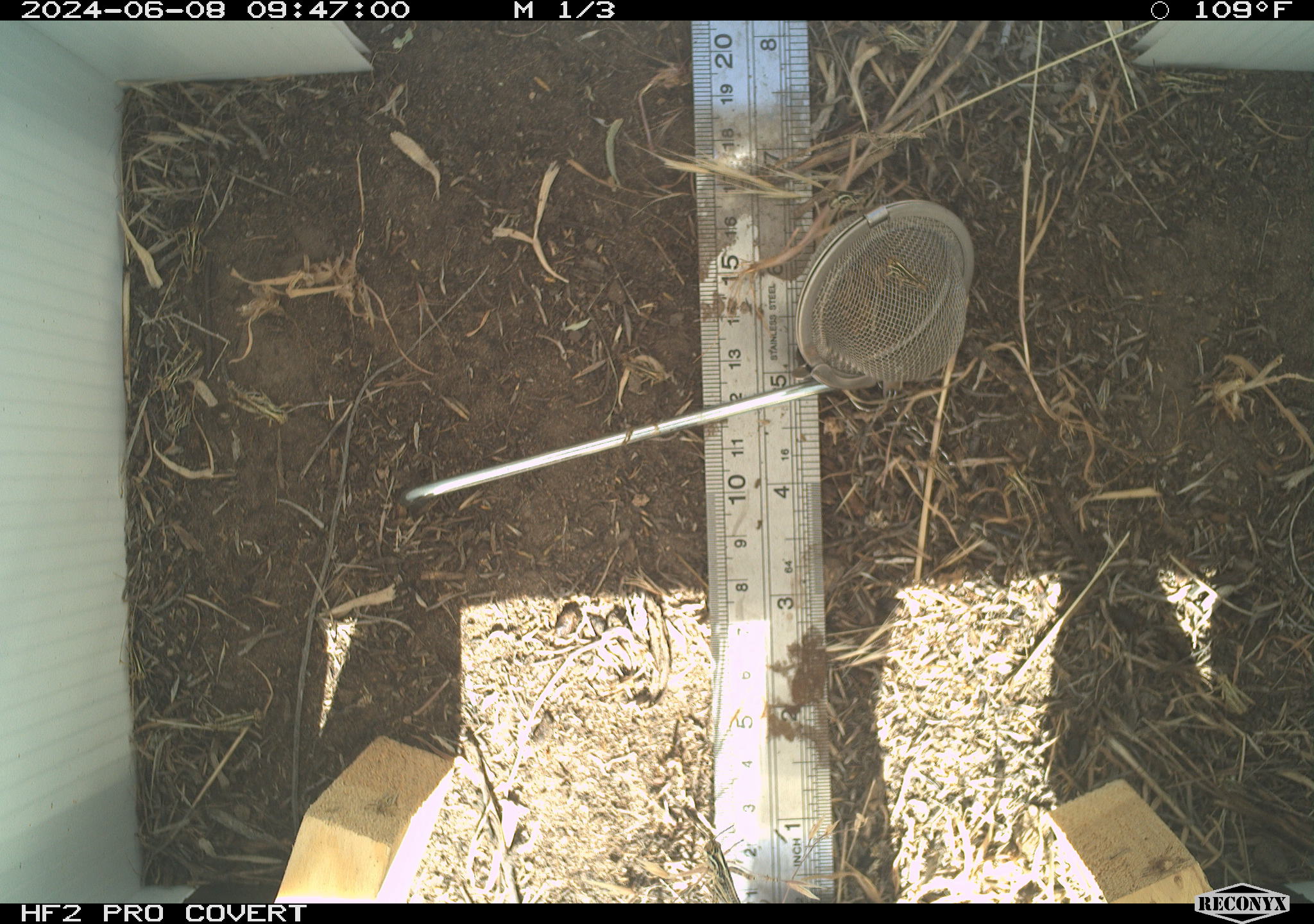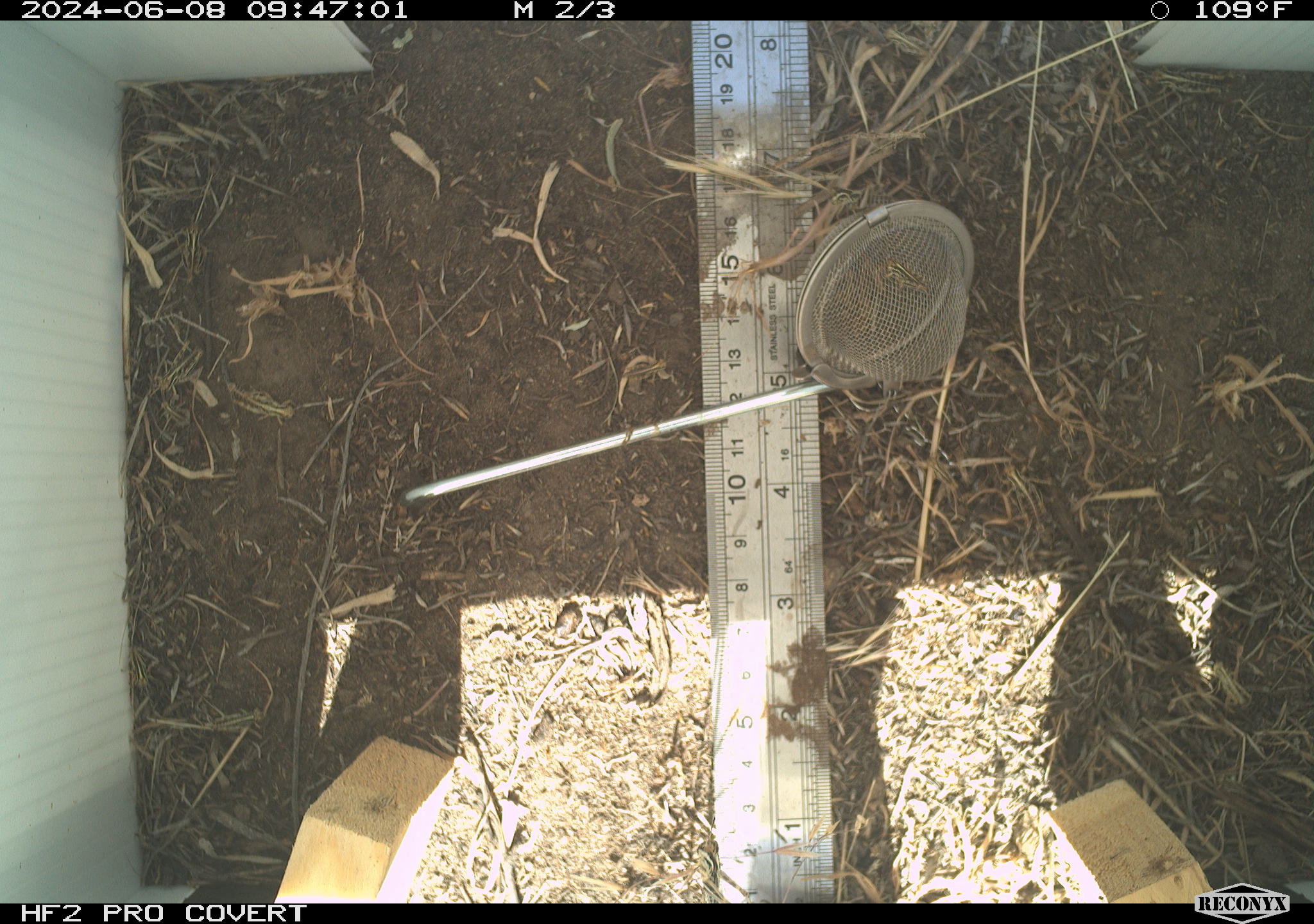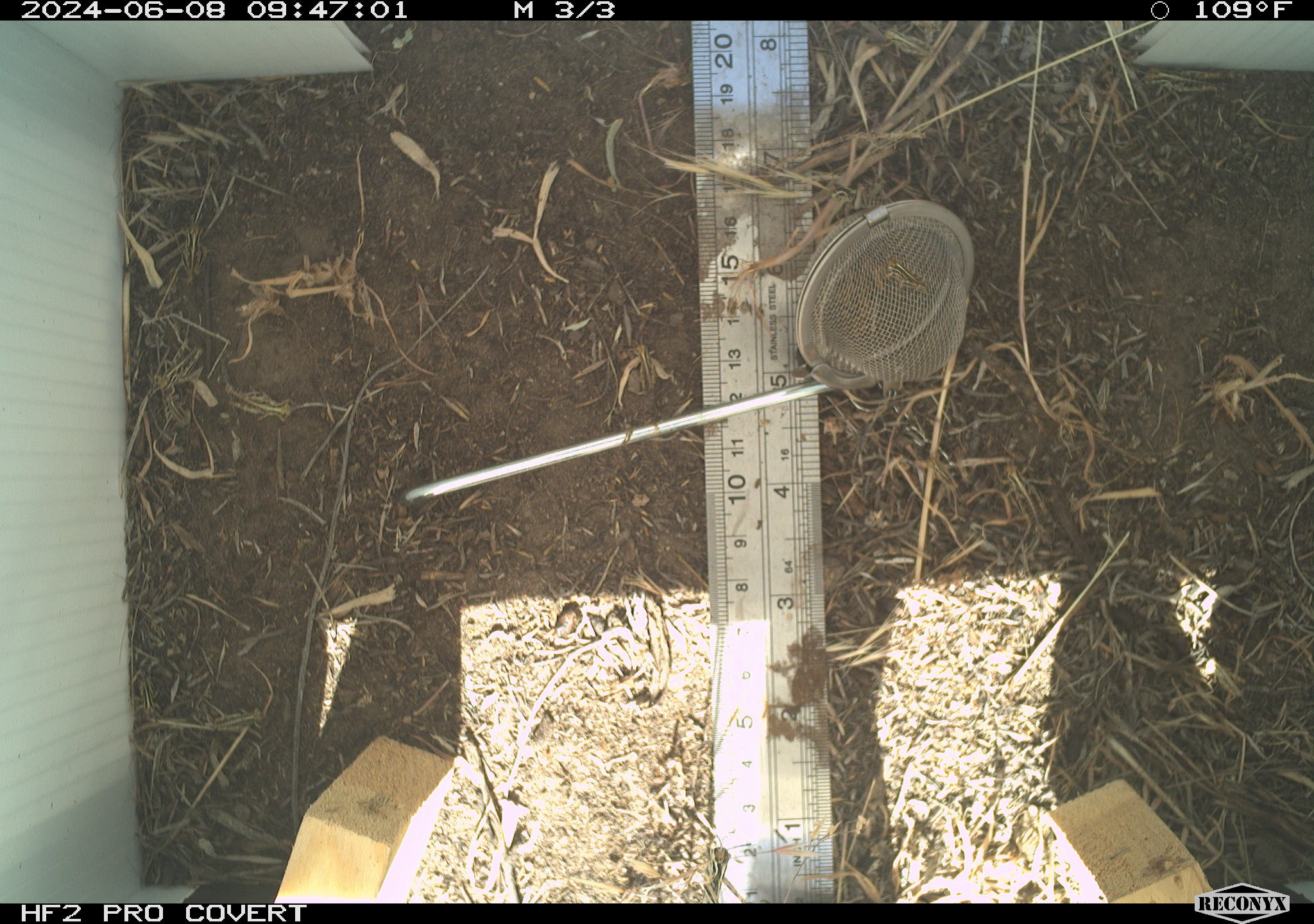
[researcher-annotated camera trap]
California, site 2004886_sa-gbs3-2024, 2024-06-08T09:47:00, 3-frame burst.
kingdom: Animalia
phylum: Arthropoda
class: Insecta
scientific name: Insecta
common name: insect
Insect (Insecta).